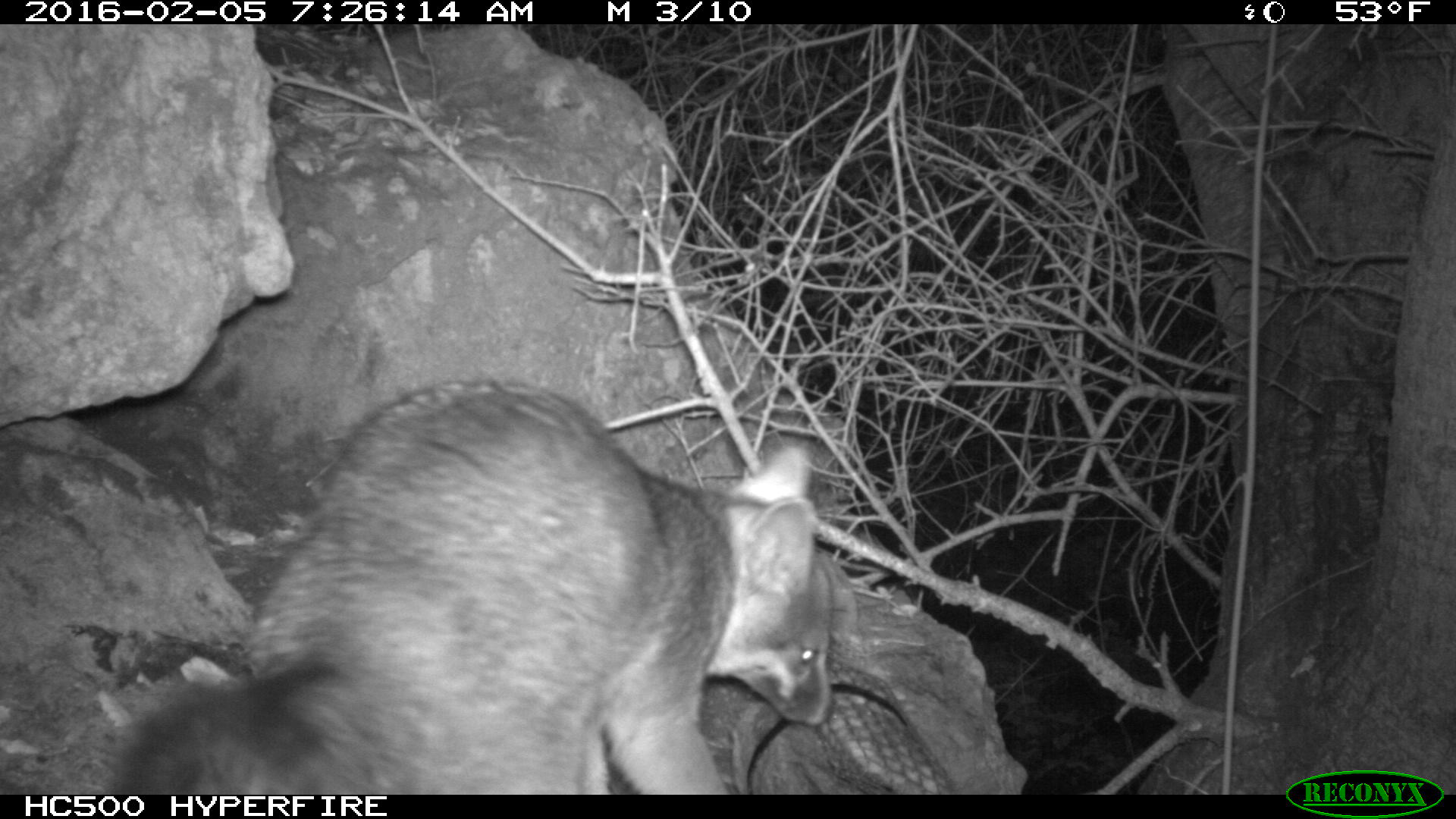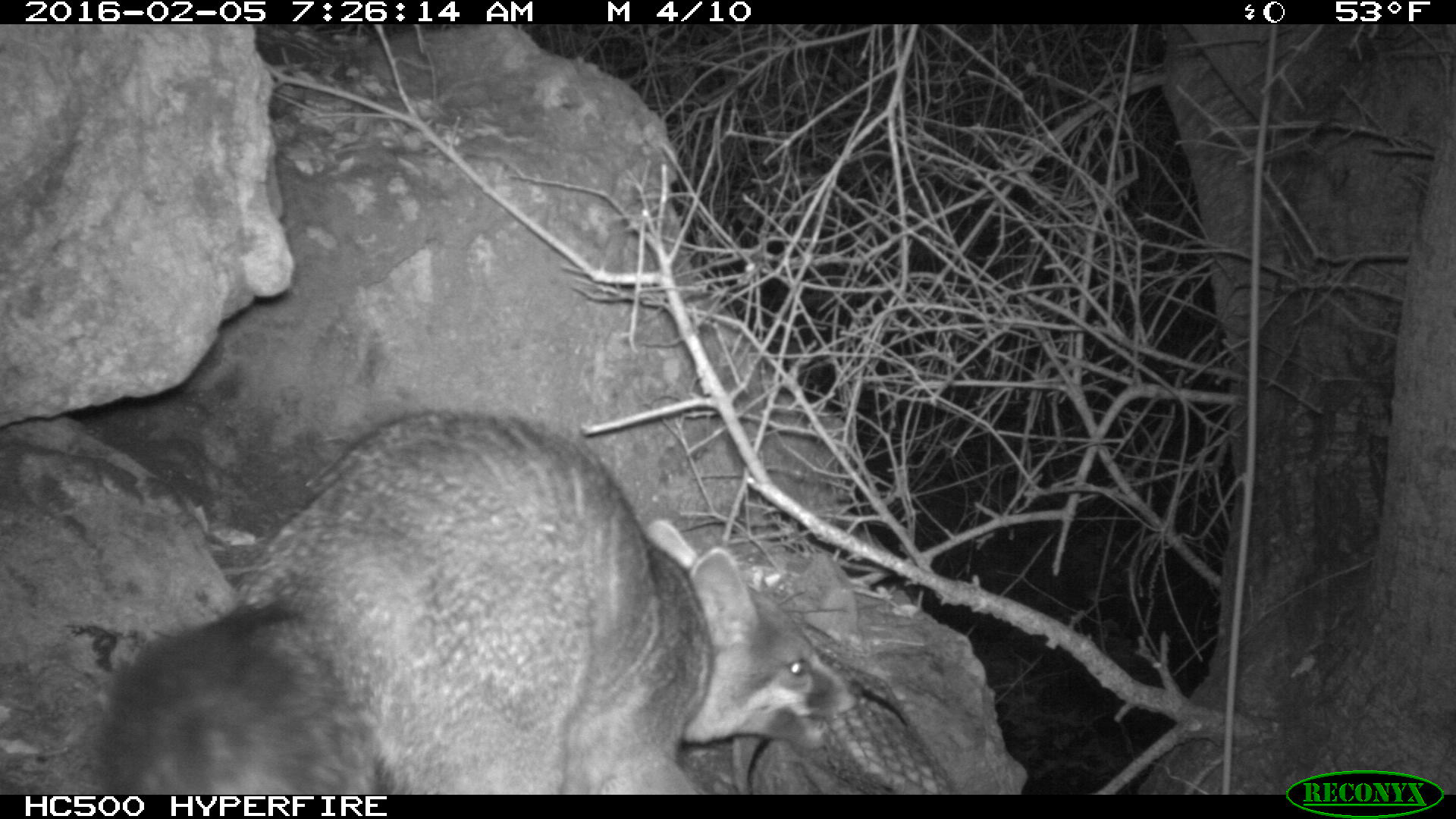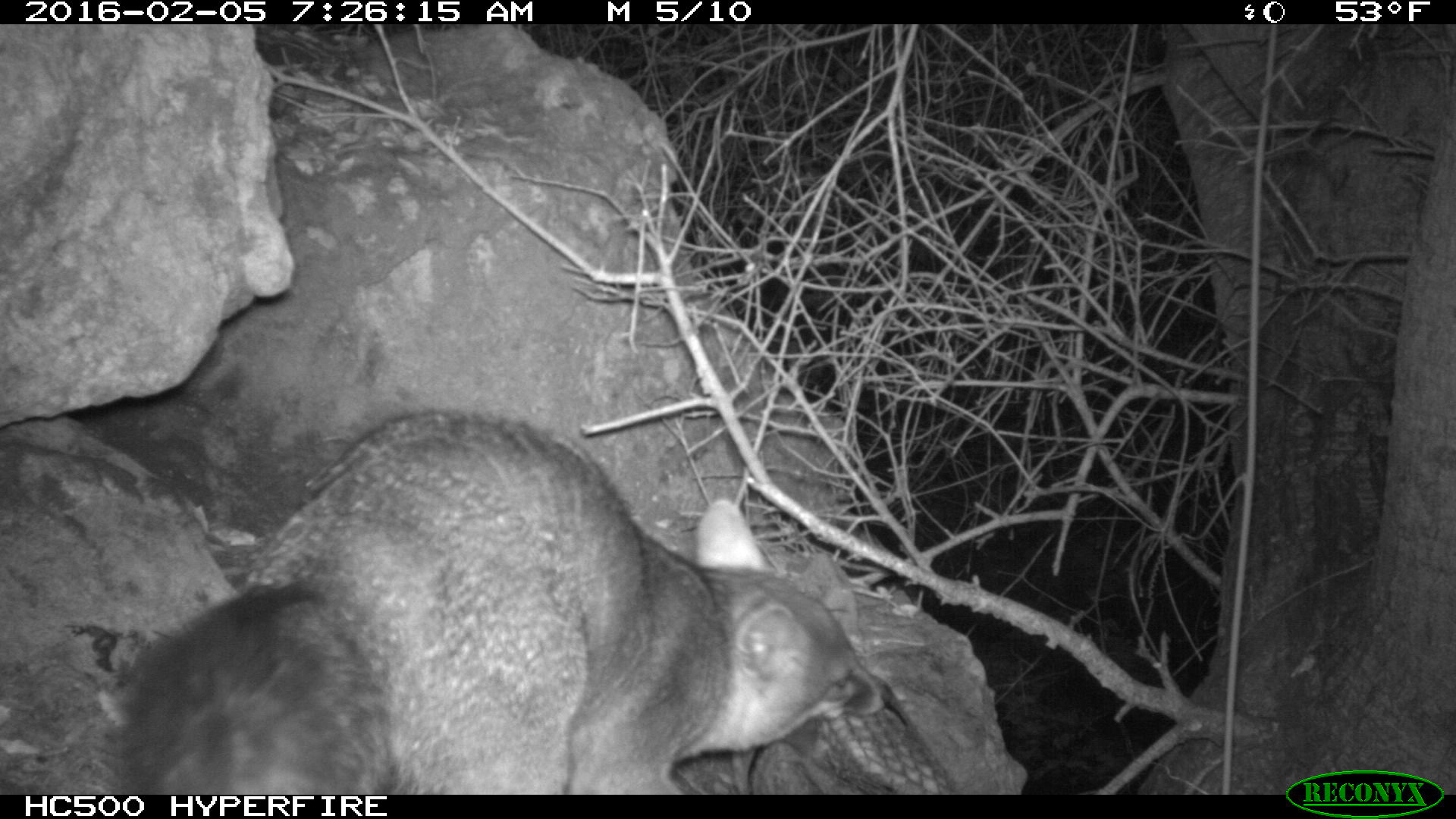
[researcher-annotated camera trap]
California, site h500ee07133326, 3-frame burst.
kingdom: Animalia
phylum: Chordata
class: Mammalia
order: Carnivora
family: Canidae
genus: Urocyon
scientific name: Urocyon littoralis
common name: island fox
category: fox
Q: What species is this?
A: Fox (island fox) (Urocyon littoralis).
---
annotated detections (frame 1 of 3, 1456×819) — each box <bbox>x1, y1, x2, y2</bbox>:
fox: <bbox>101, 377, 837, 794</bbox>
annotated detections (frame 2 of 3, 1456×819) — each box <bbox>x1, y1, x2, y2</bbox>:
fox: <bbox>97, 405, 864, 793</bbox>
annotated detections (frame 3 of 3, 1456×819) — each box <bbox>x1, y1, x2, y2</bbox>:
fox: <bbox>101, 405, 894, 794</bbox>